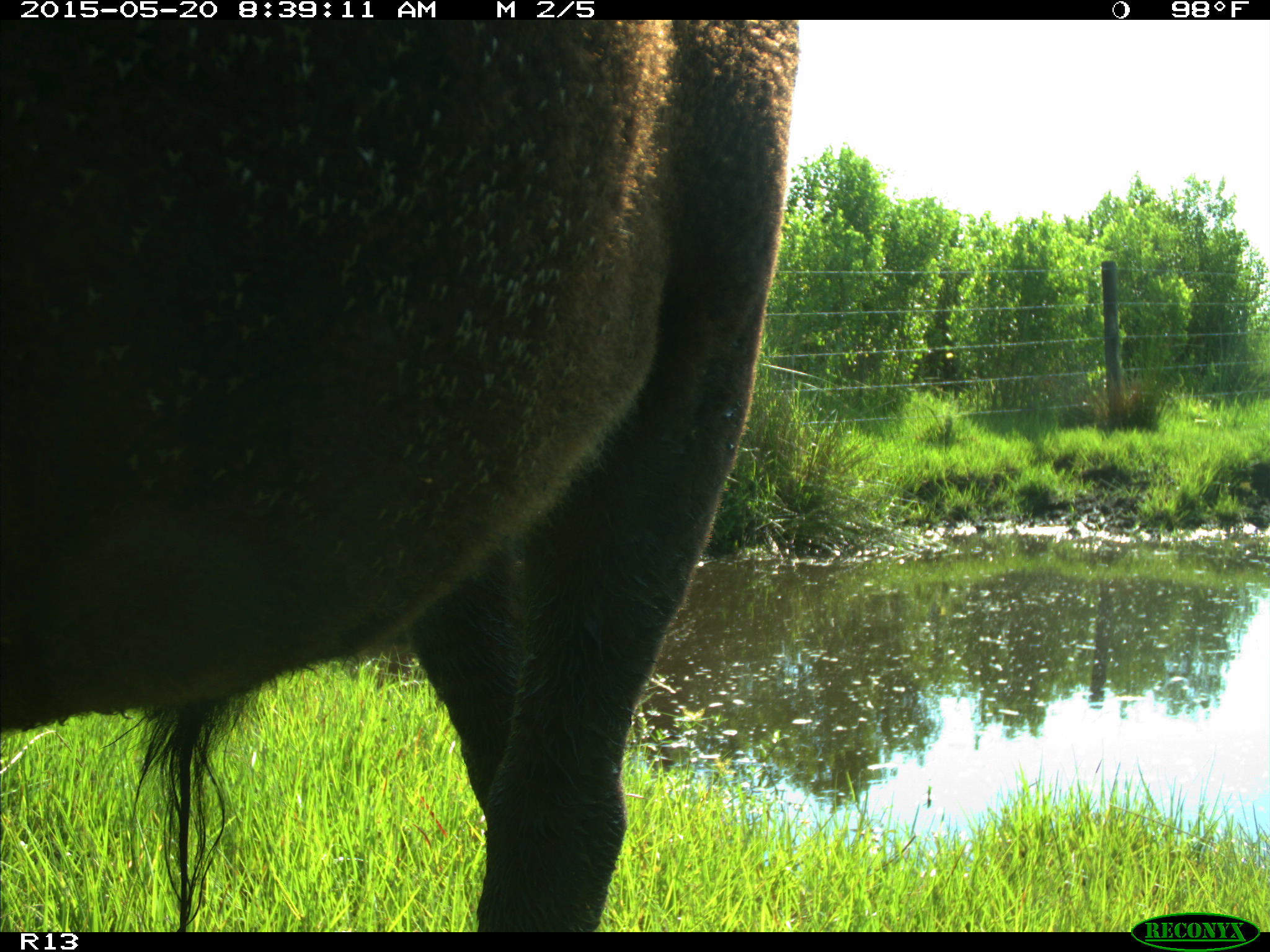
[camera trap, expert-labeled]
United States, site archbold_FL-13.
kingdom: Animalia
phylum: Chordata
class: Mammalia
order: Artiodactyla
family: Bovidae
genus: Bos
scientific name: Bos taurus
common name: domestic cow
Bos taurus (domestic cow).